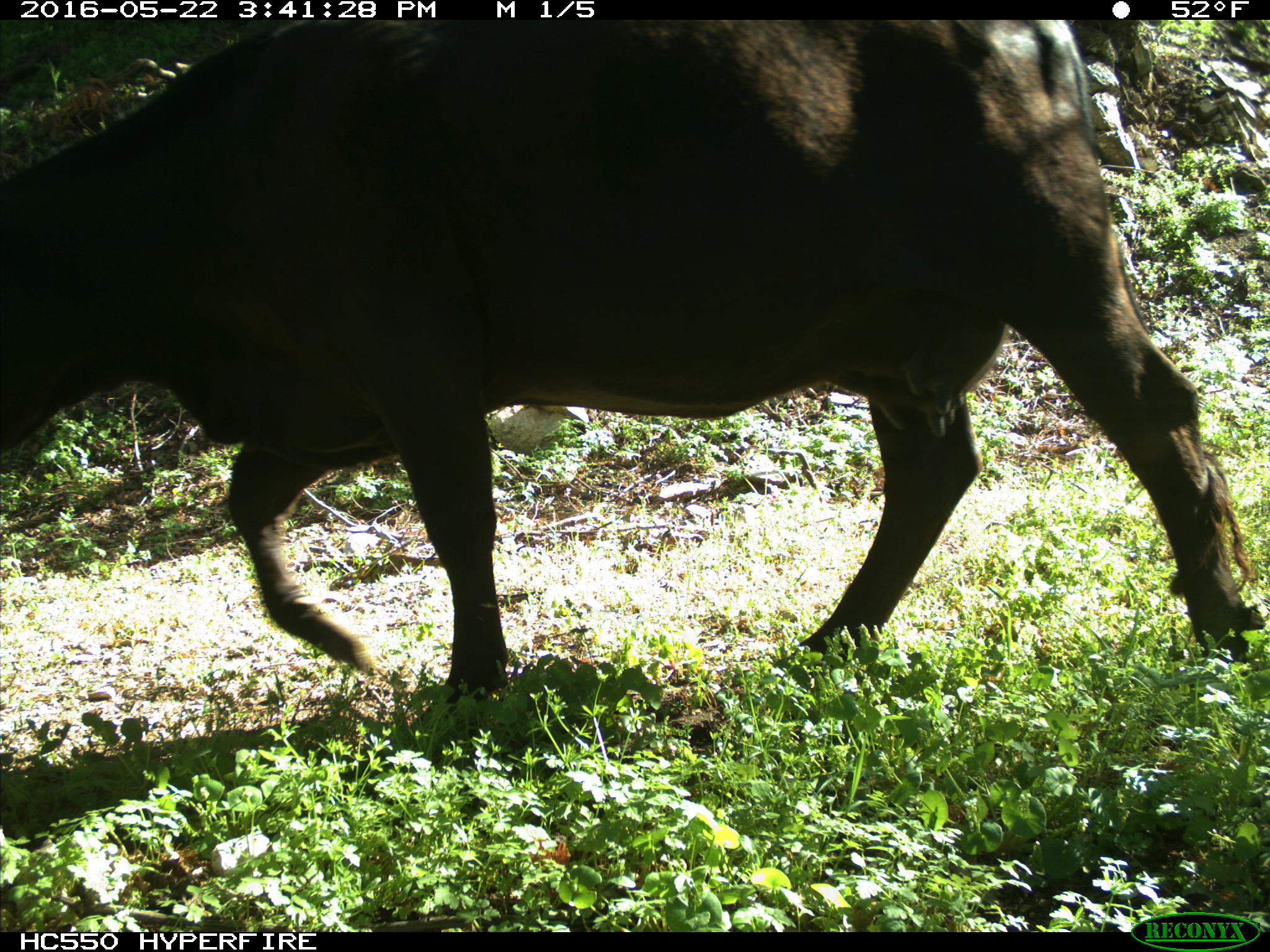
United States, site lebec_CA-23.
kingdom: Animalia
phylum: Chordata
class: Mammalia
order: Artiodactyla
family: Bovidae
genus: Bos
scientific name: Bos taurus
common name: domestic cow